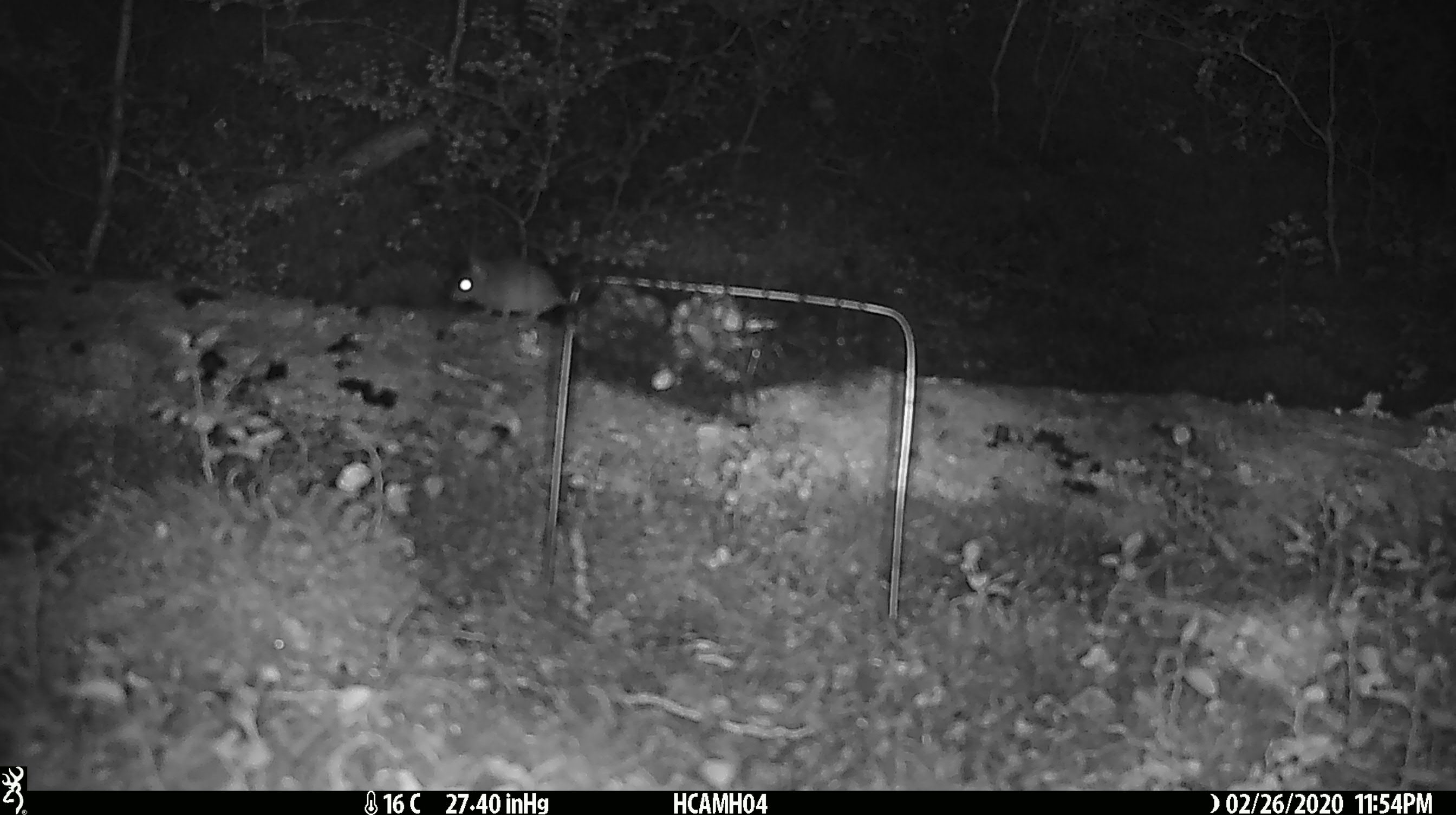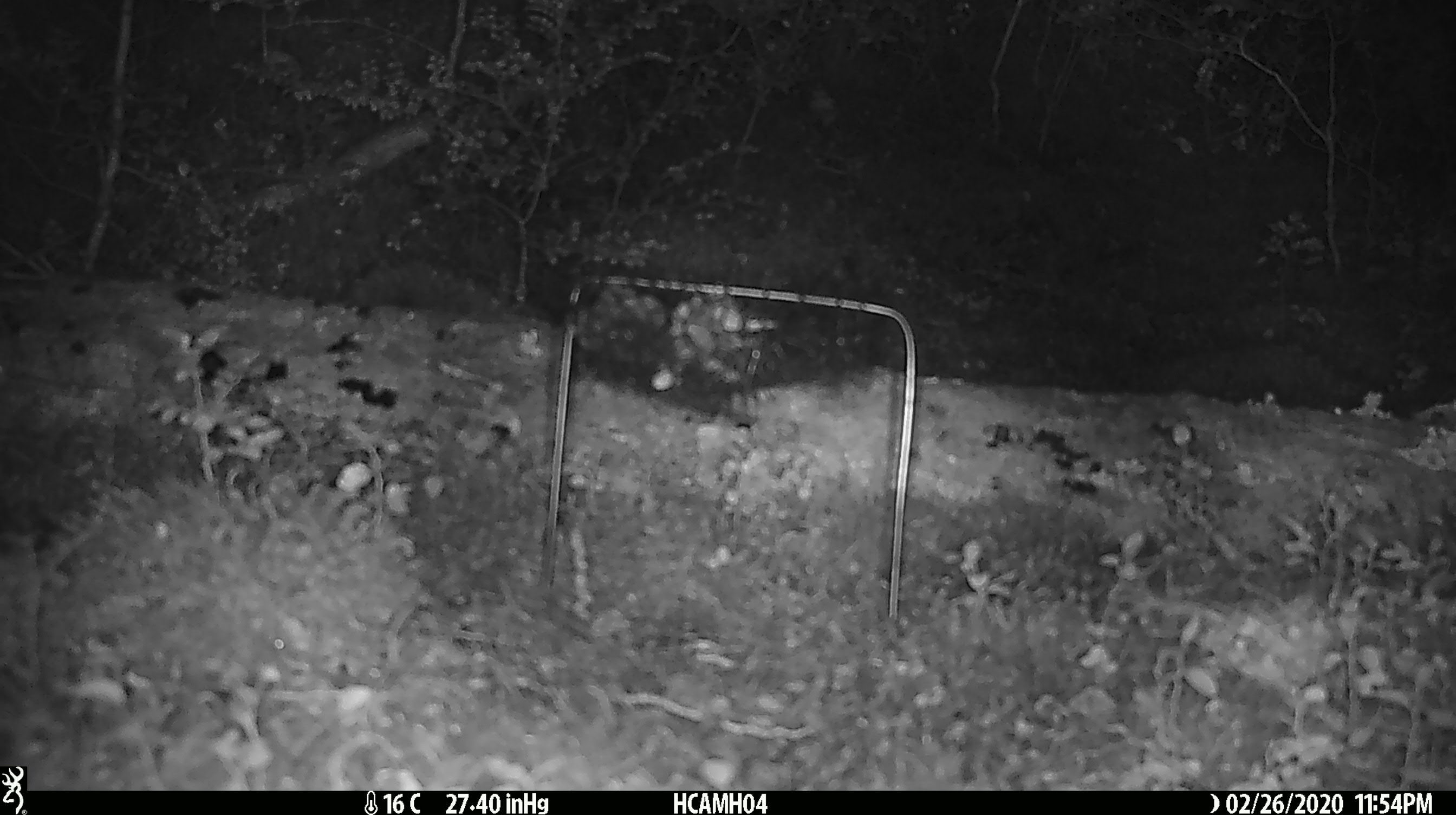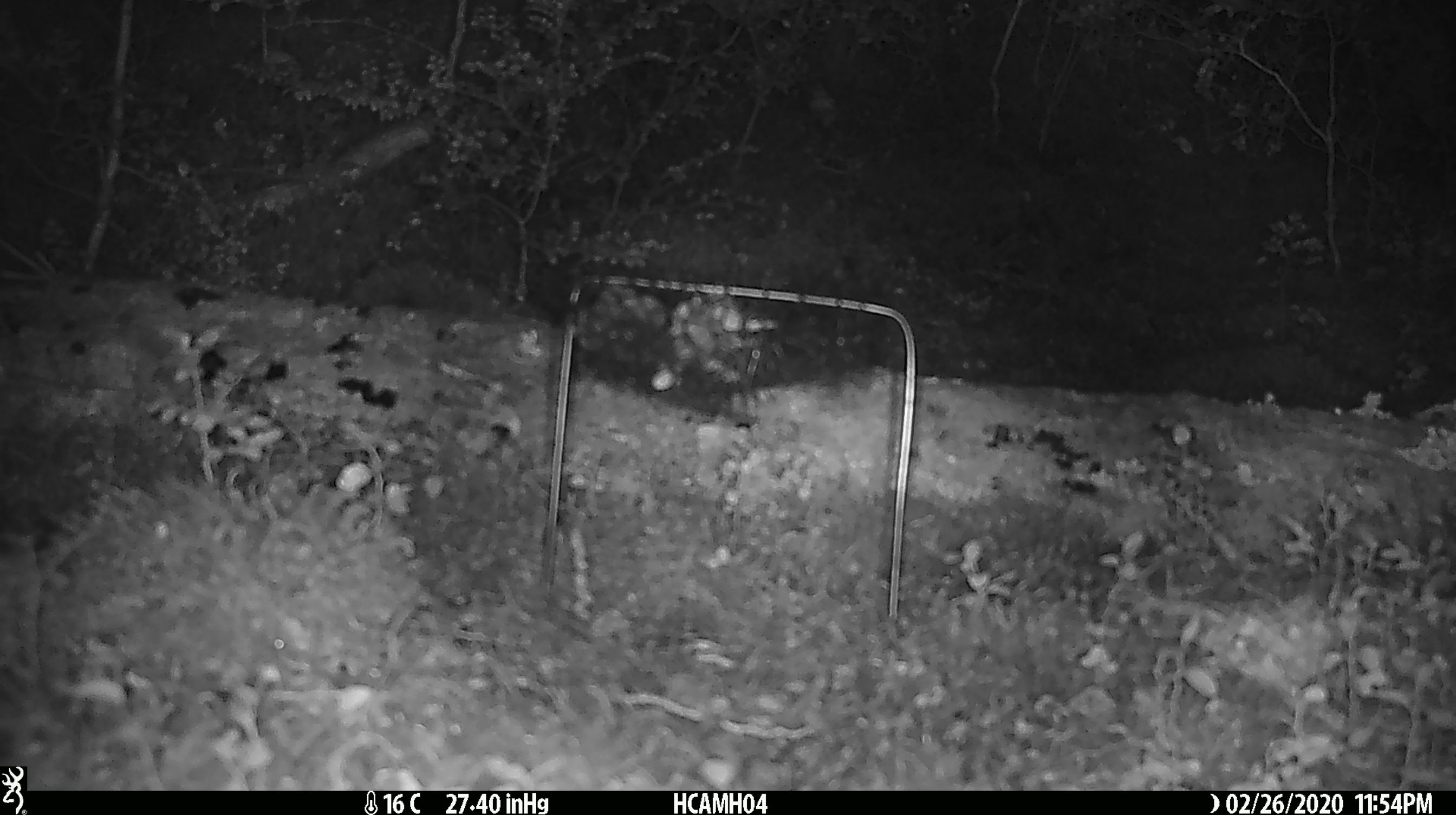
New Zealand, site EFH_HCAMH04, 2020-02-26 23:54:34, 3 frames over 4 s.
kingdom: Animalia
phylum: Chordata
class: Mammalia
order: Rodentia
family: Muridae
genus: Mus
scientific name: Mus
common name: mouse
Mouse (Mus).